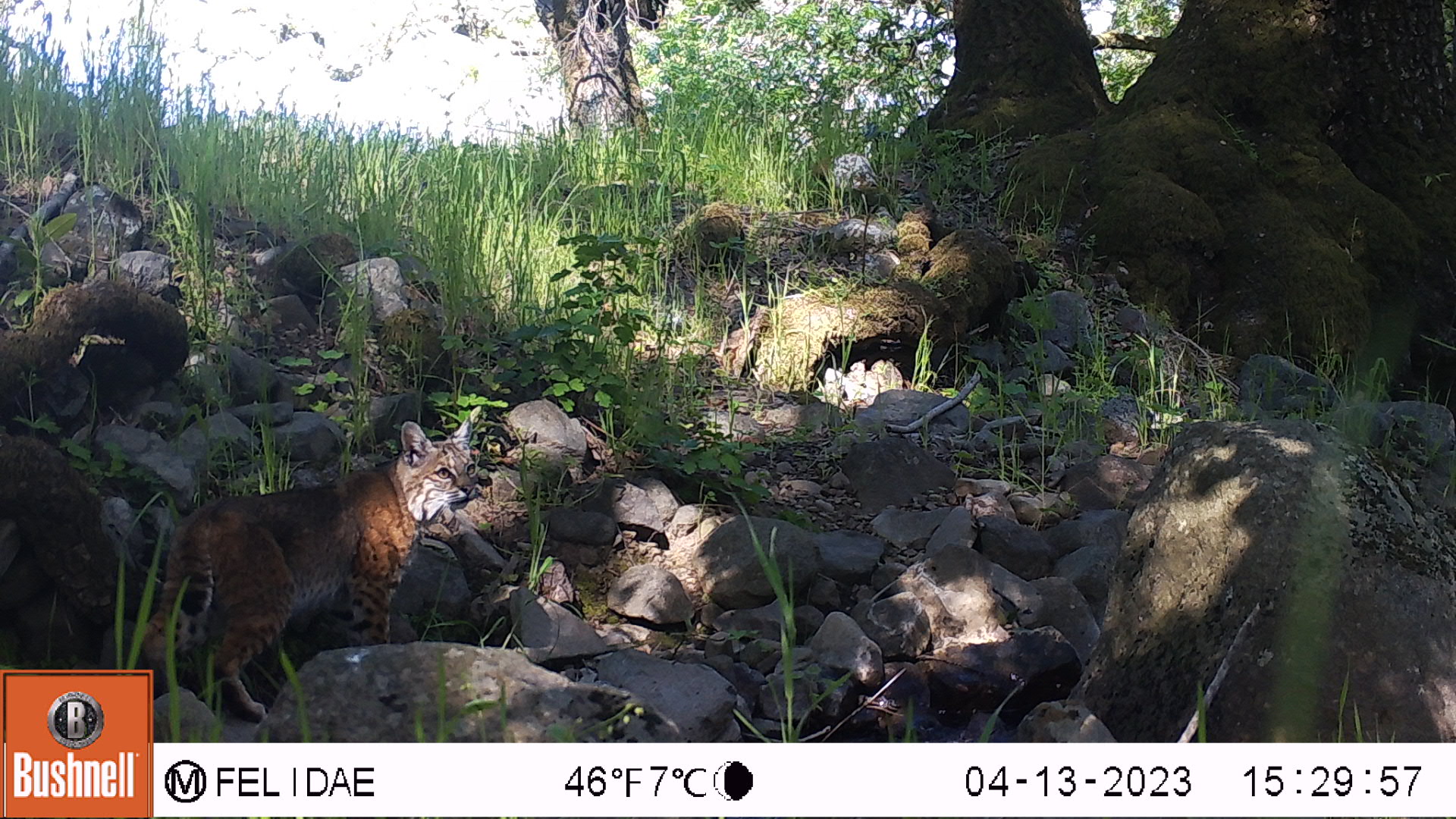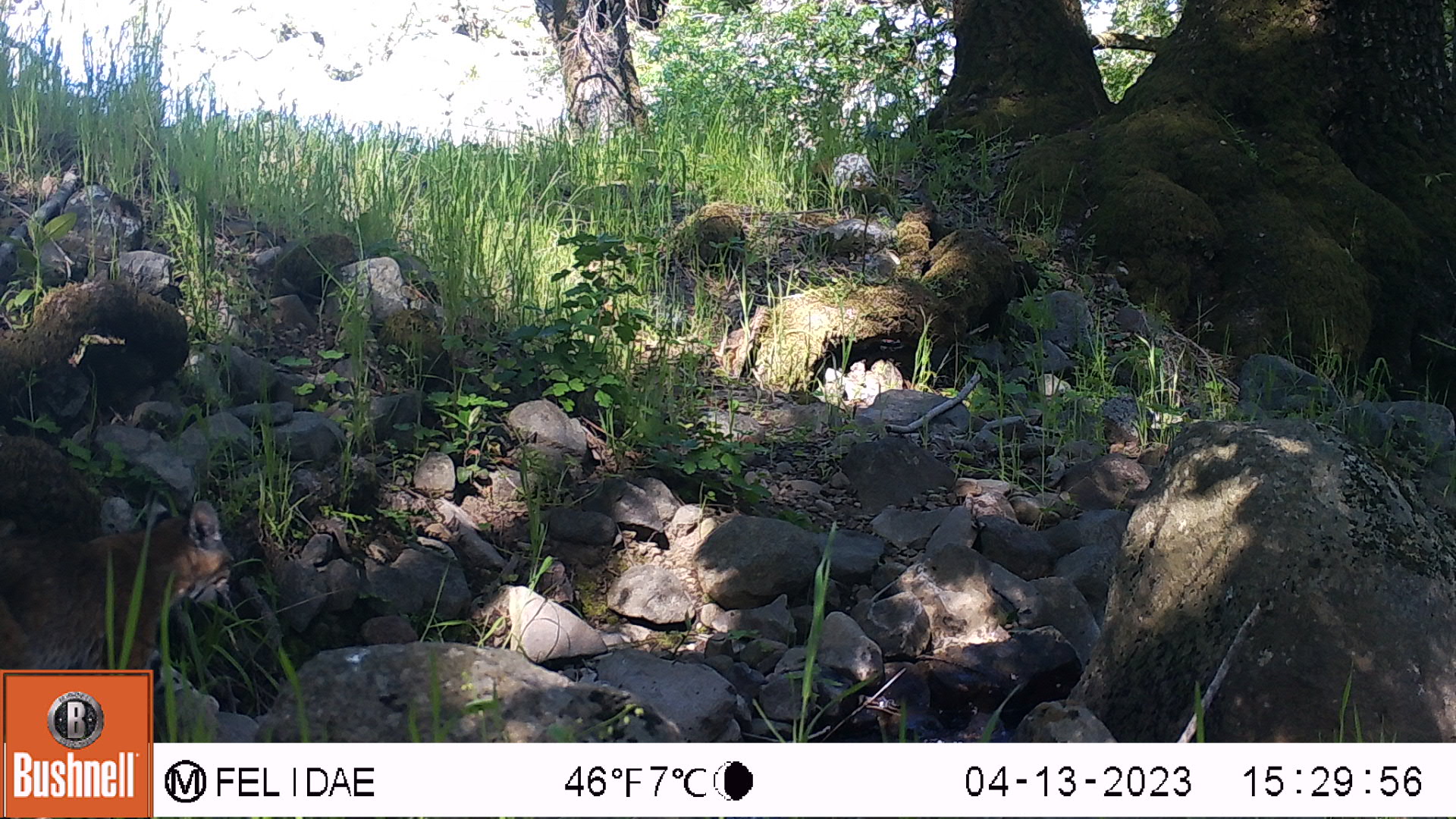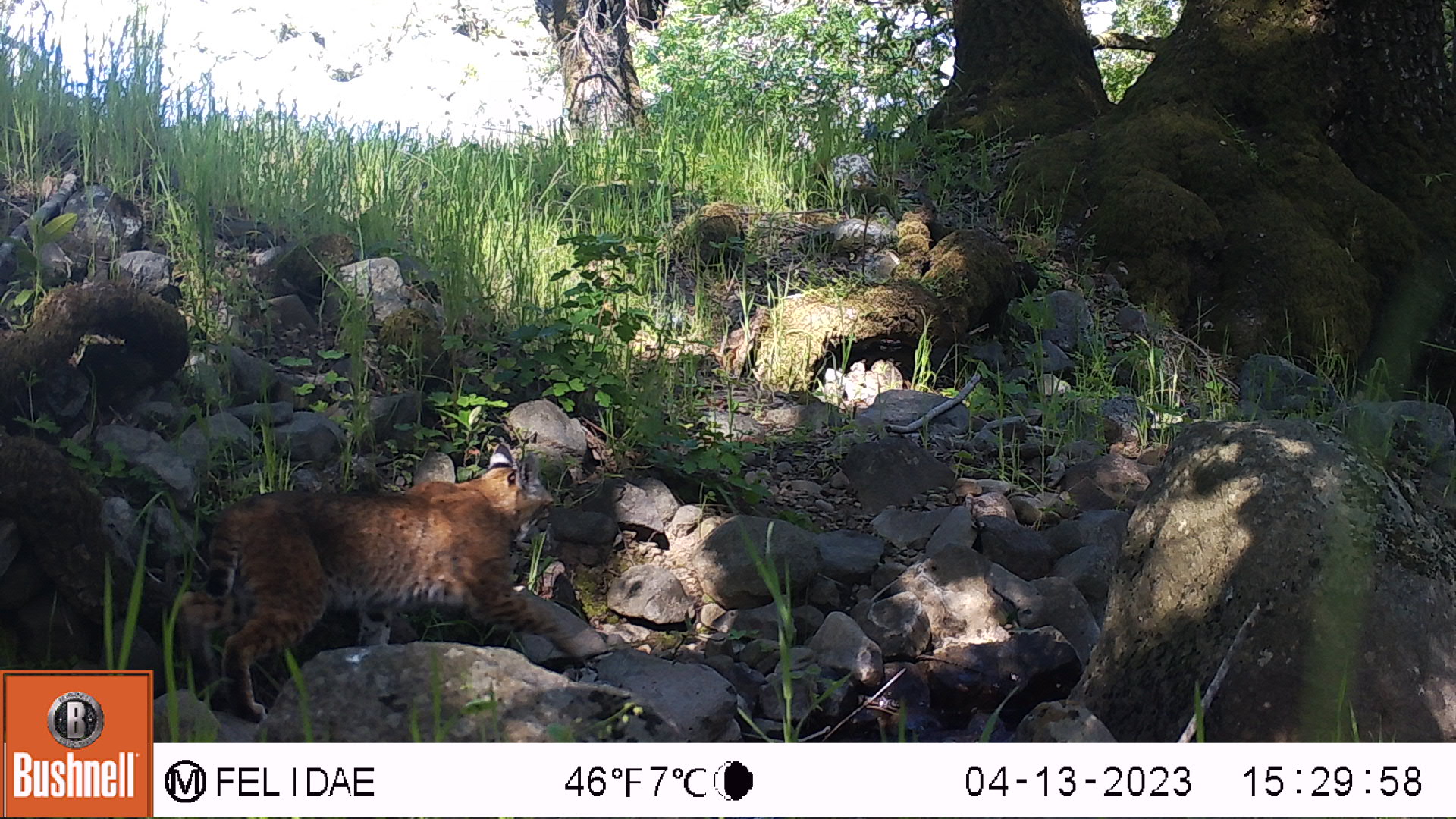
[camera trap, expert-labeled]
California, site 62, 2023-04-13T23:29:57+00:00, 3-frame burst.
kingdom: Animalia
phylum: Chordata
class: Mammalia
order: Carnivora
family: Felidae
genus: Lynx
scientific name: Lynx rufus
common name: bobcat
Bobcat (Lynx rufus).